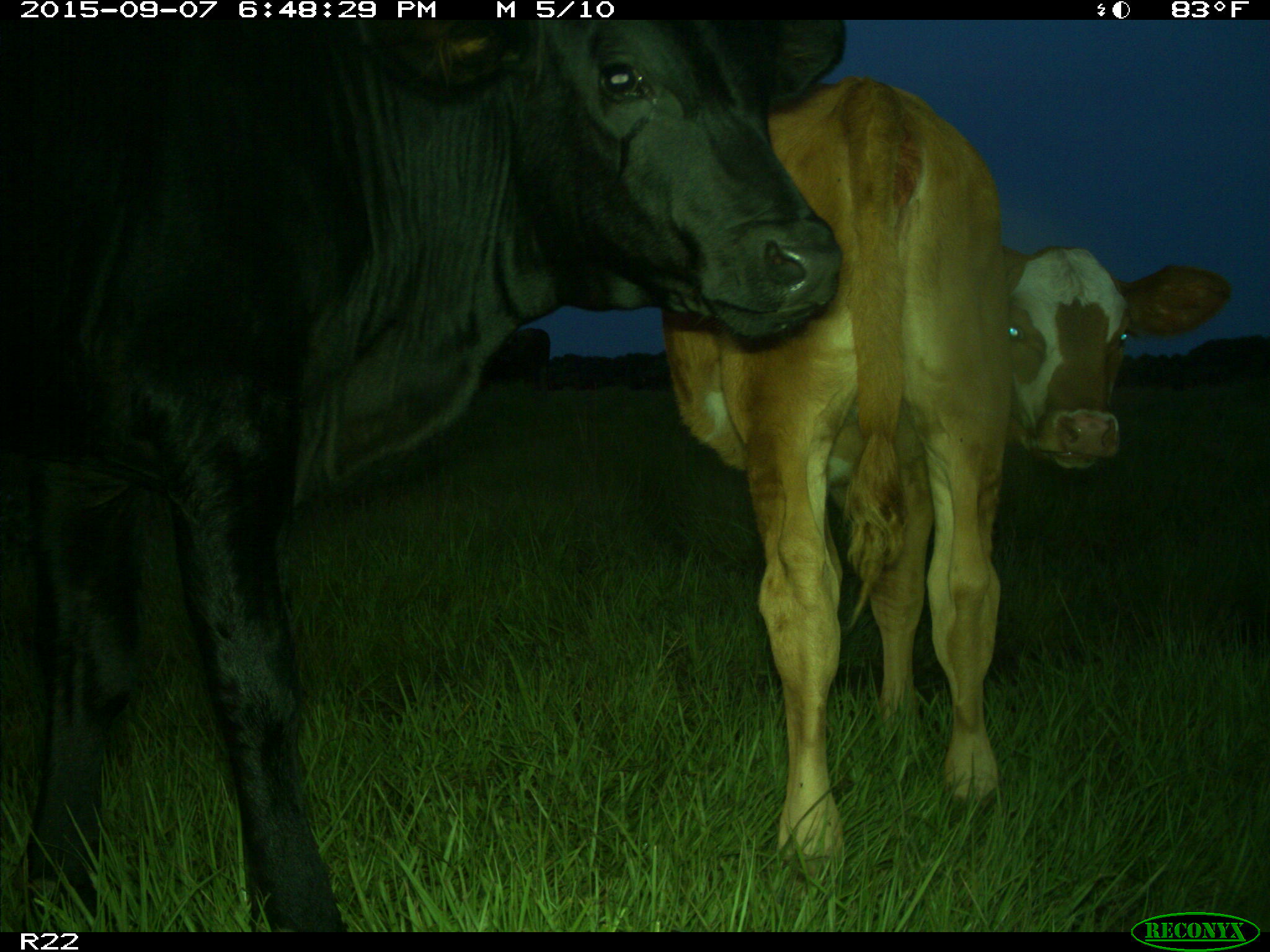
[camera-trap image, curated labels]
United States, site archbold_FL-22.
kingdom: Animalia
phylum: Chordata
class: Mammalia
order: Artiodactyla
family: Bovidae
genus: Bos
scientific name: Bos taurus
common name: domestic cow